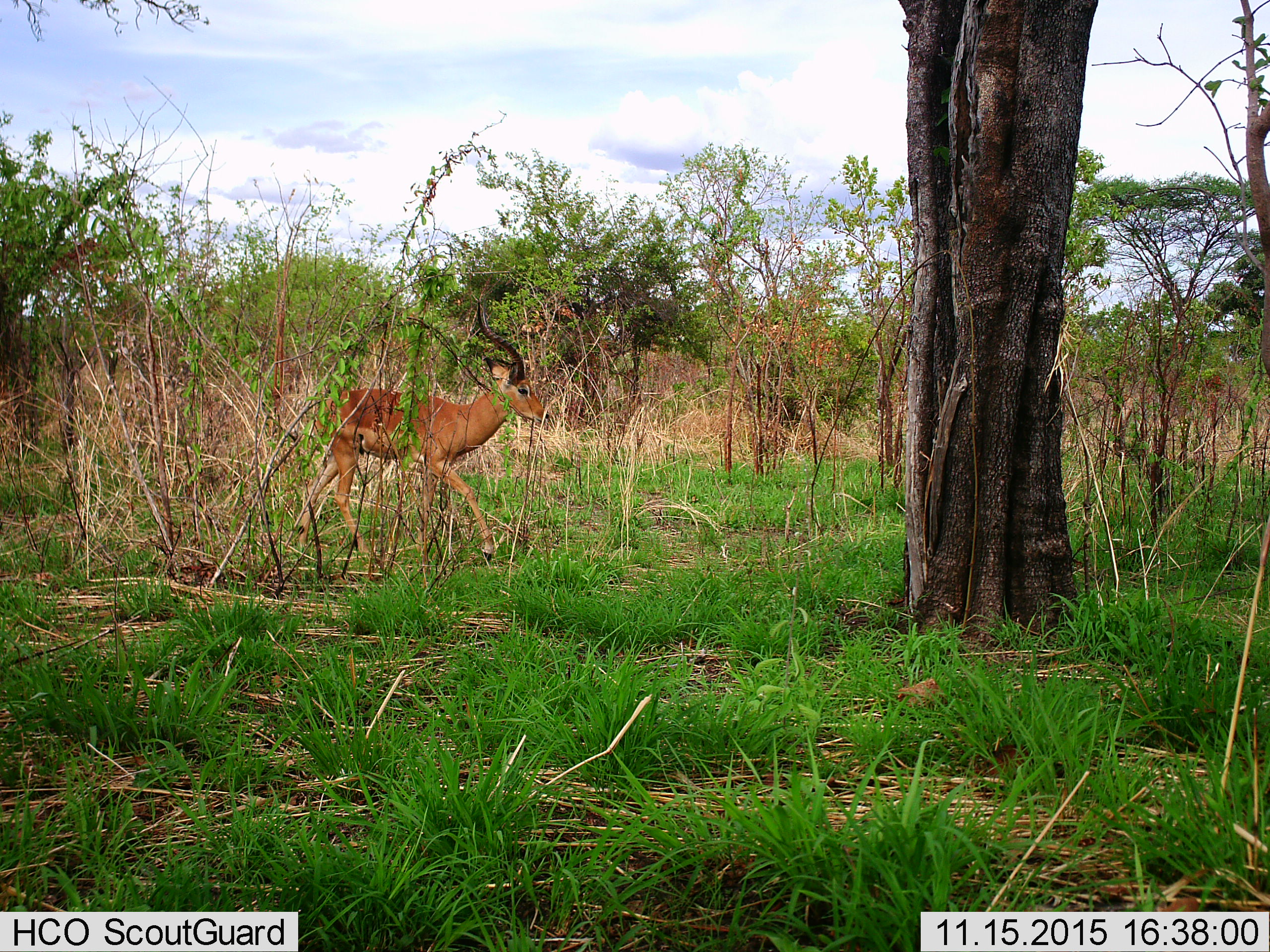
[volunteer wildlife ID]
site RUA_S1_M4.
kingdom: Animalia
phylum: Chordata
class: Mammalia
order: Artiodactyla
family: Bovidae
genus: Aepyceros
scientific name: Aepyceros melampus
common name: impala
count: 1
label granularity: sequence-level